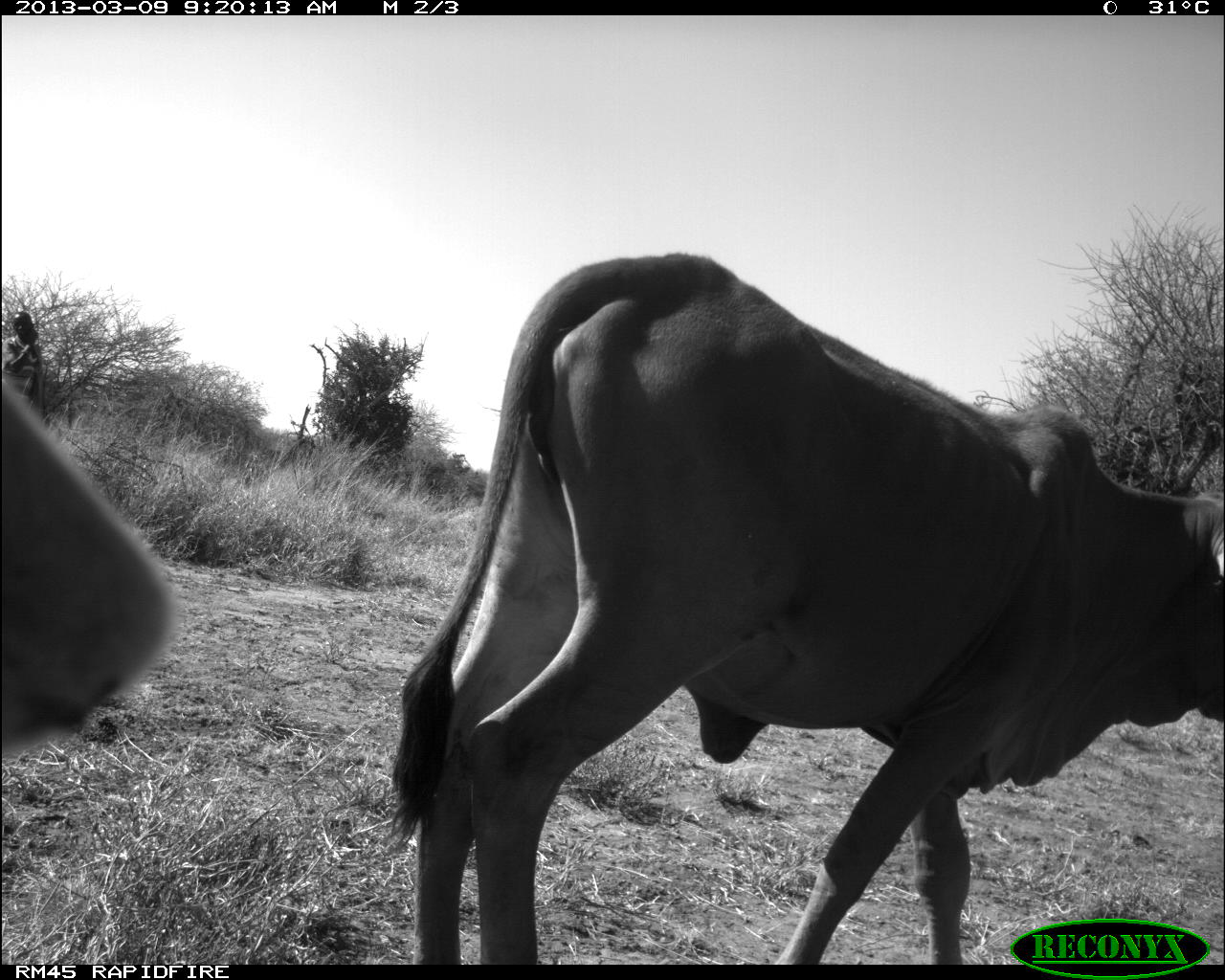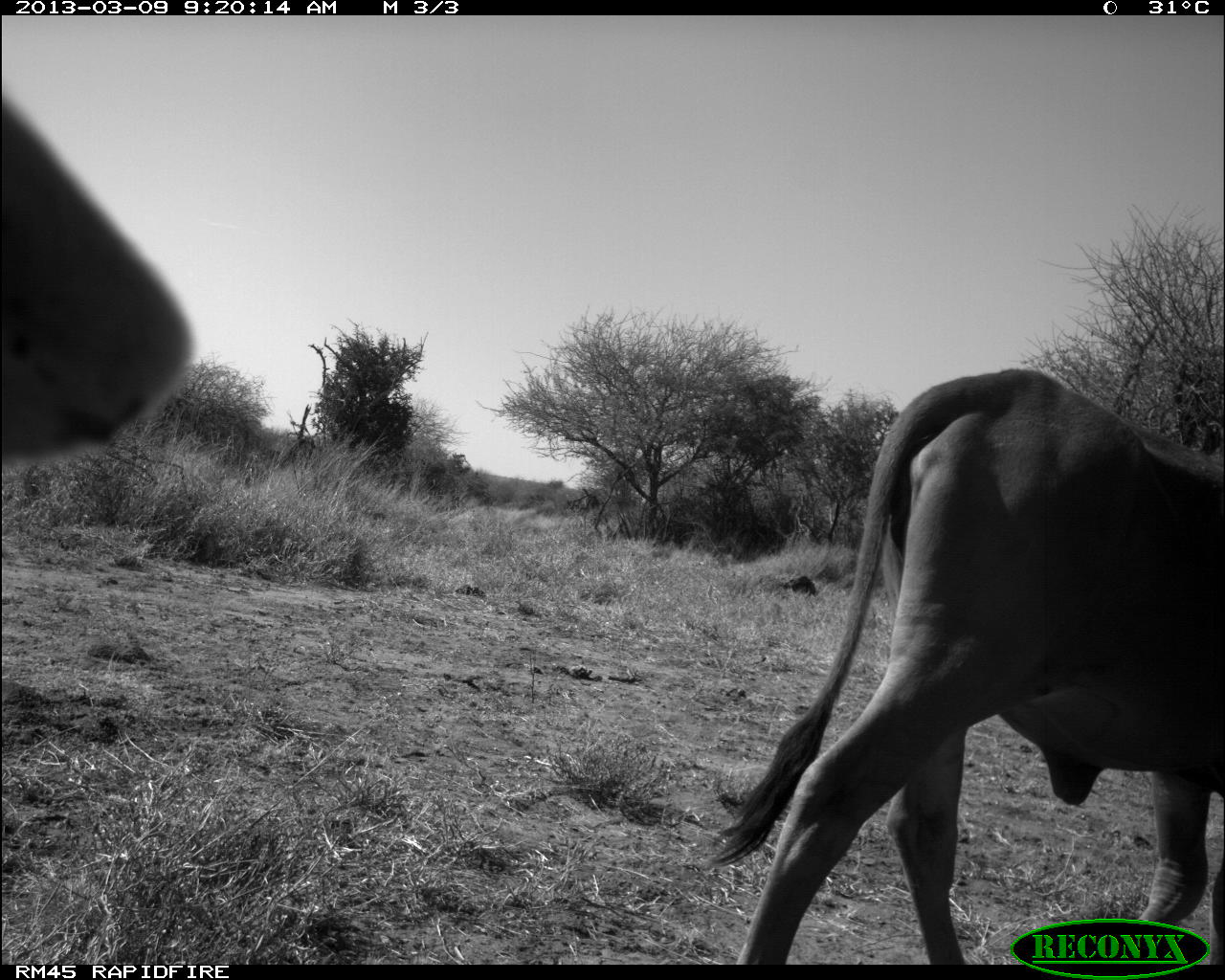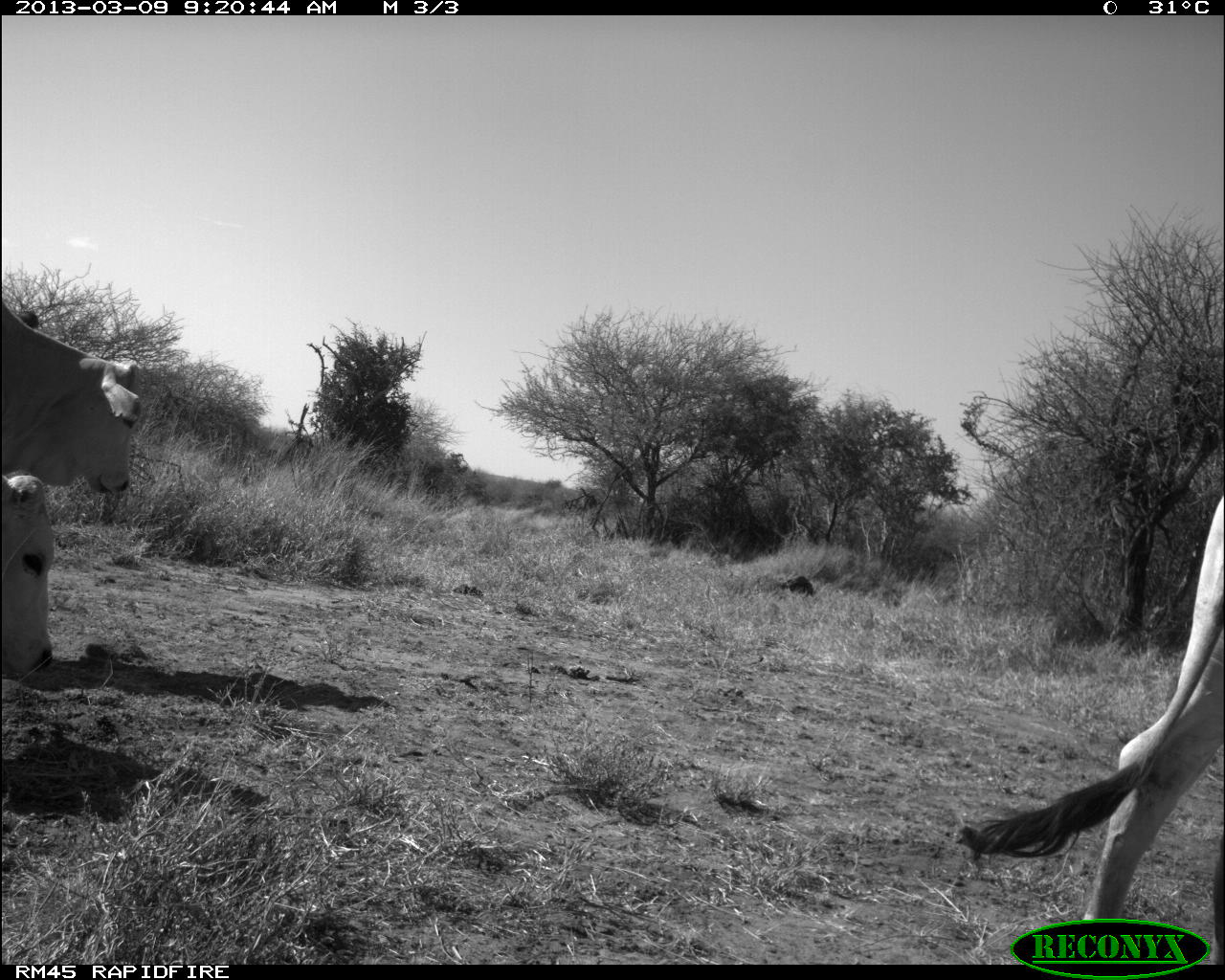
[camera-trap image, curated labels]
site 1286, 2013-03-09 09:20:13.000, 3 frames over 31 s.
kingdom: Animalia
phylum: Chordata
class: Mammalia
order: Artiodactyla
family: Bovidae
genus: Bos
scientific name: Bos taurus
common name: domestic cattle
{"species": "Bos taurus (domestic cattle)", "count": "2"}